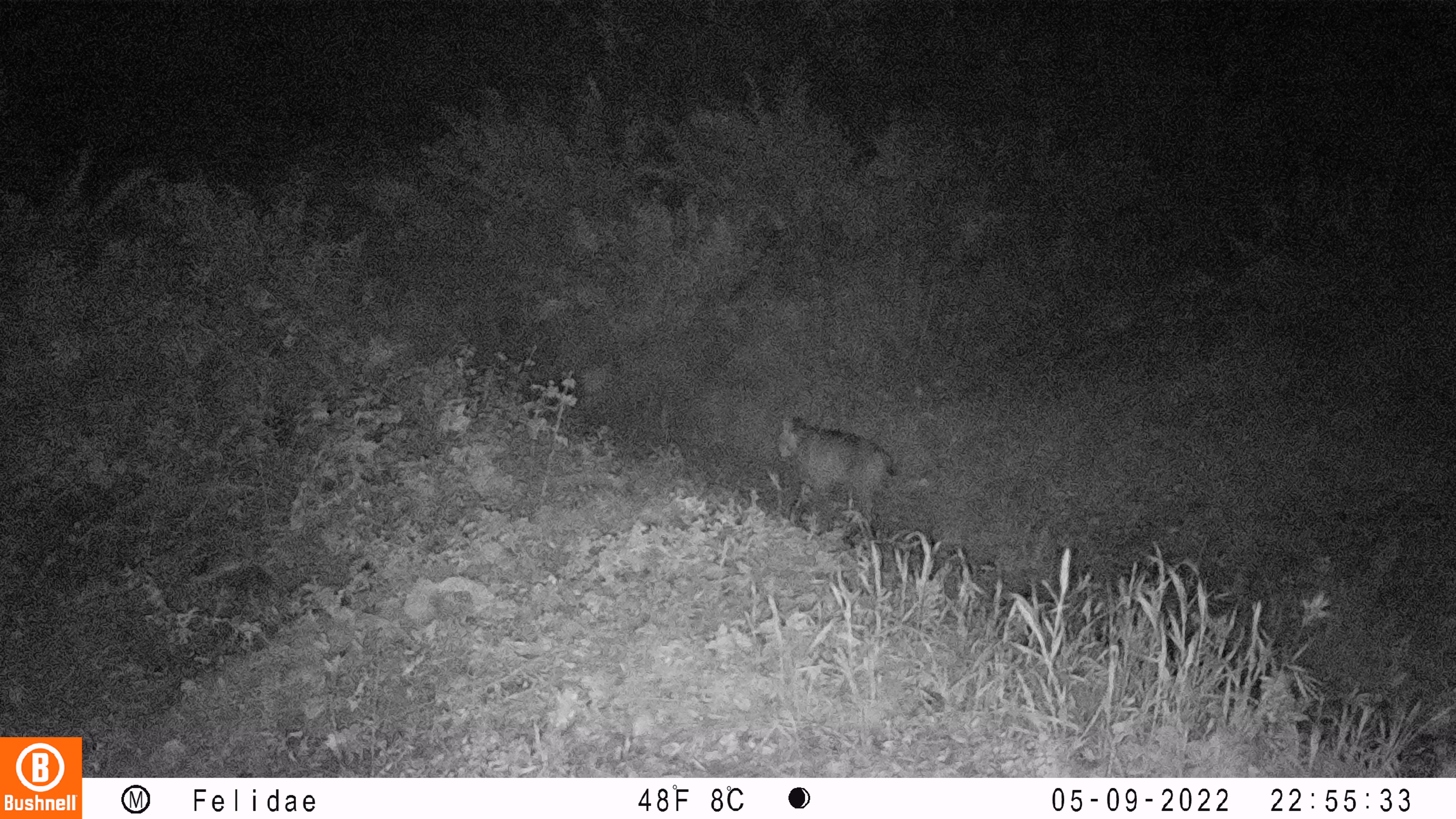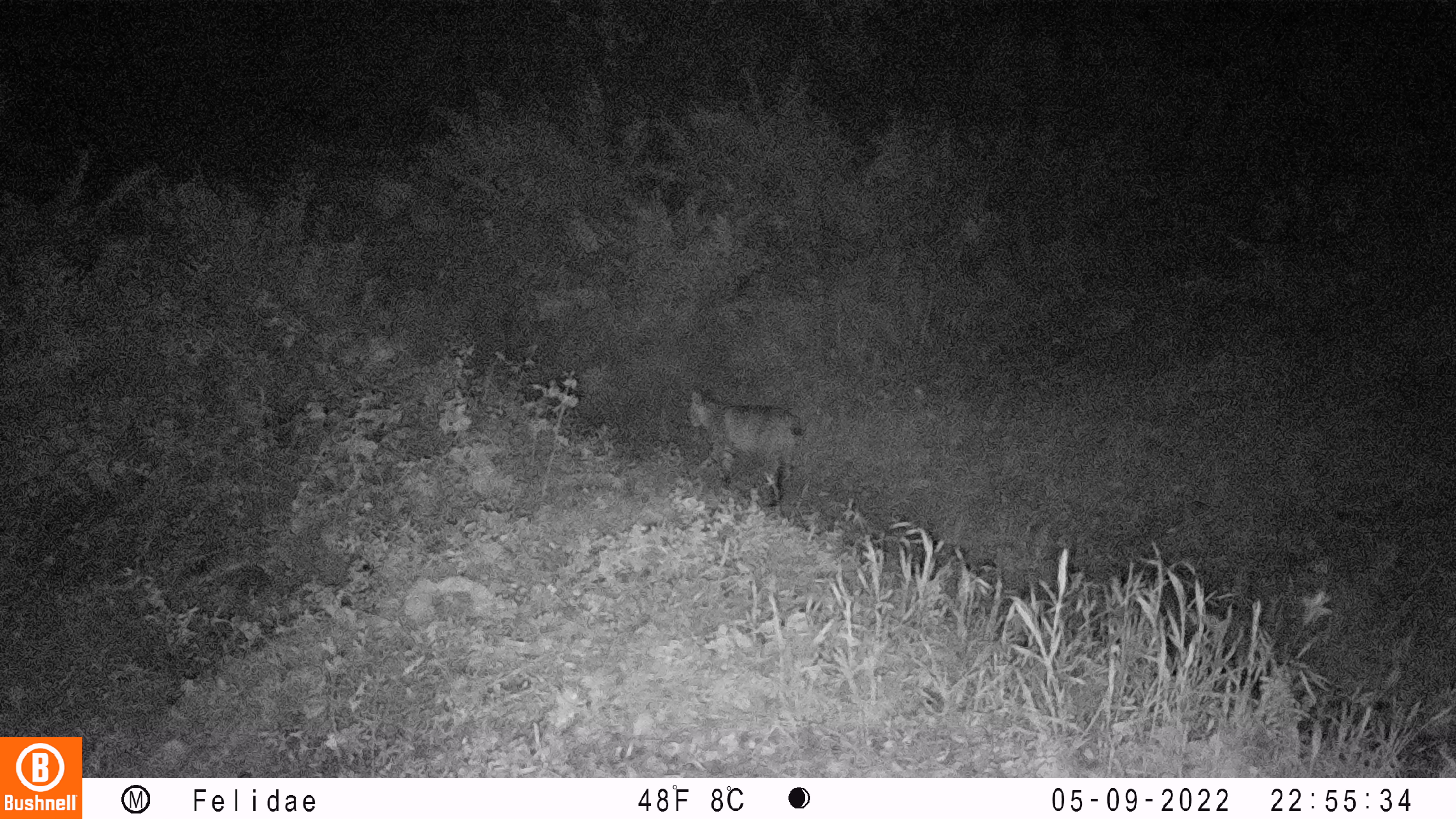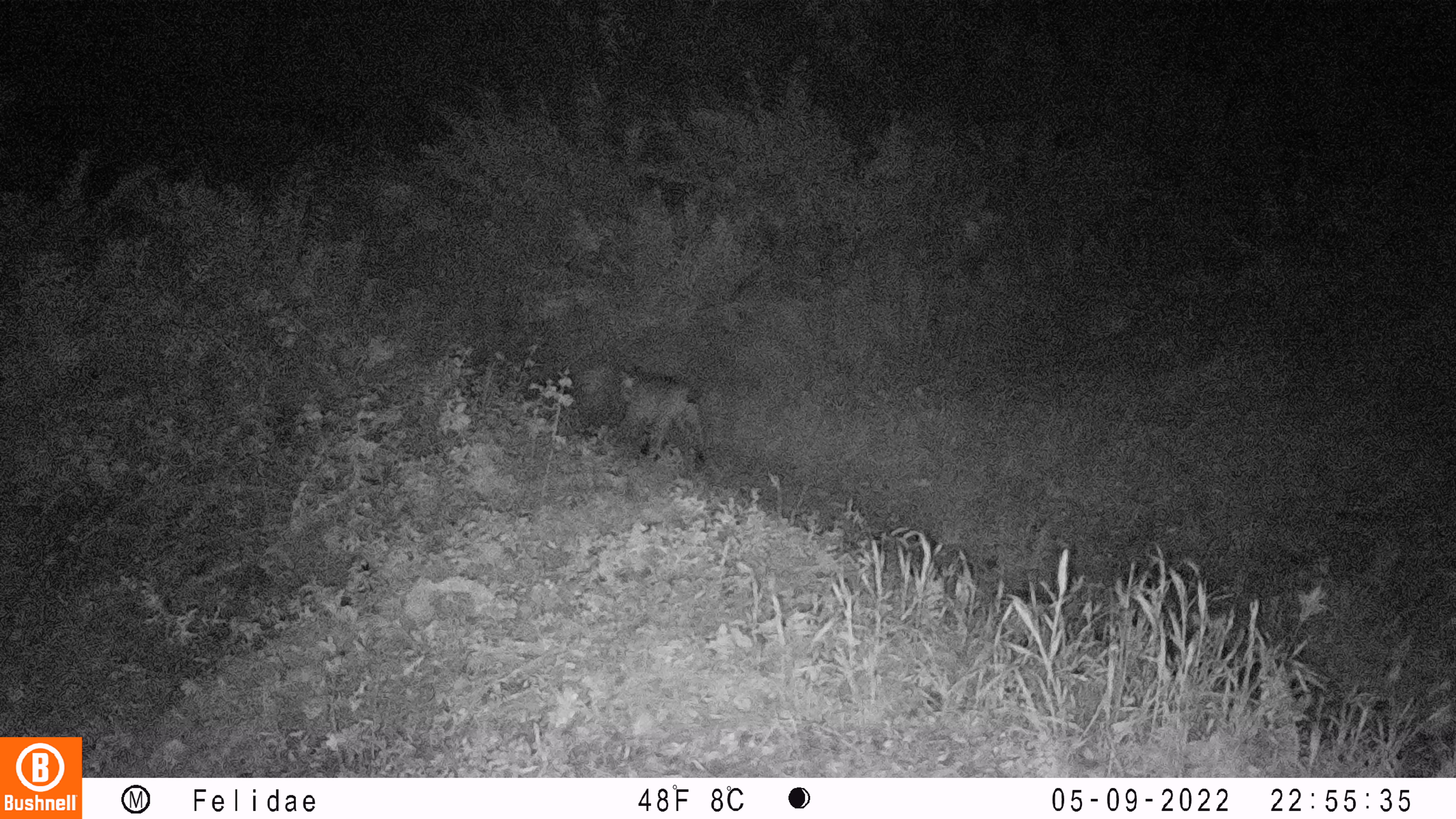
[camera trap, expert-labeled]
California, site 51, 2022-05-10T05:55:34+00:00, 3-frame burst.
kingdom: Animalia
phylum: Chordata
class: Mammalia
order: Carnivora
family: Felidae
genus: Lynx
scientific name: Lynx rufus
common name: bobcat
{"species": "bobcat (Lynx rufus)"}